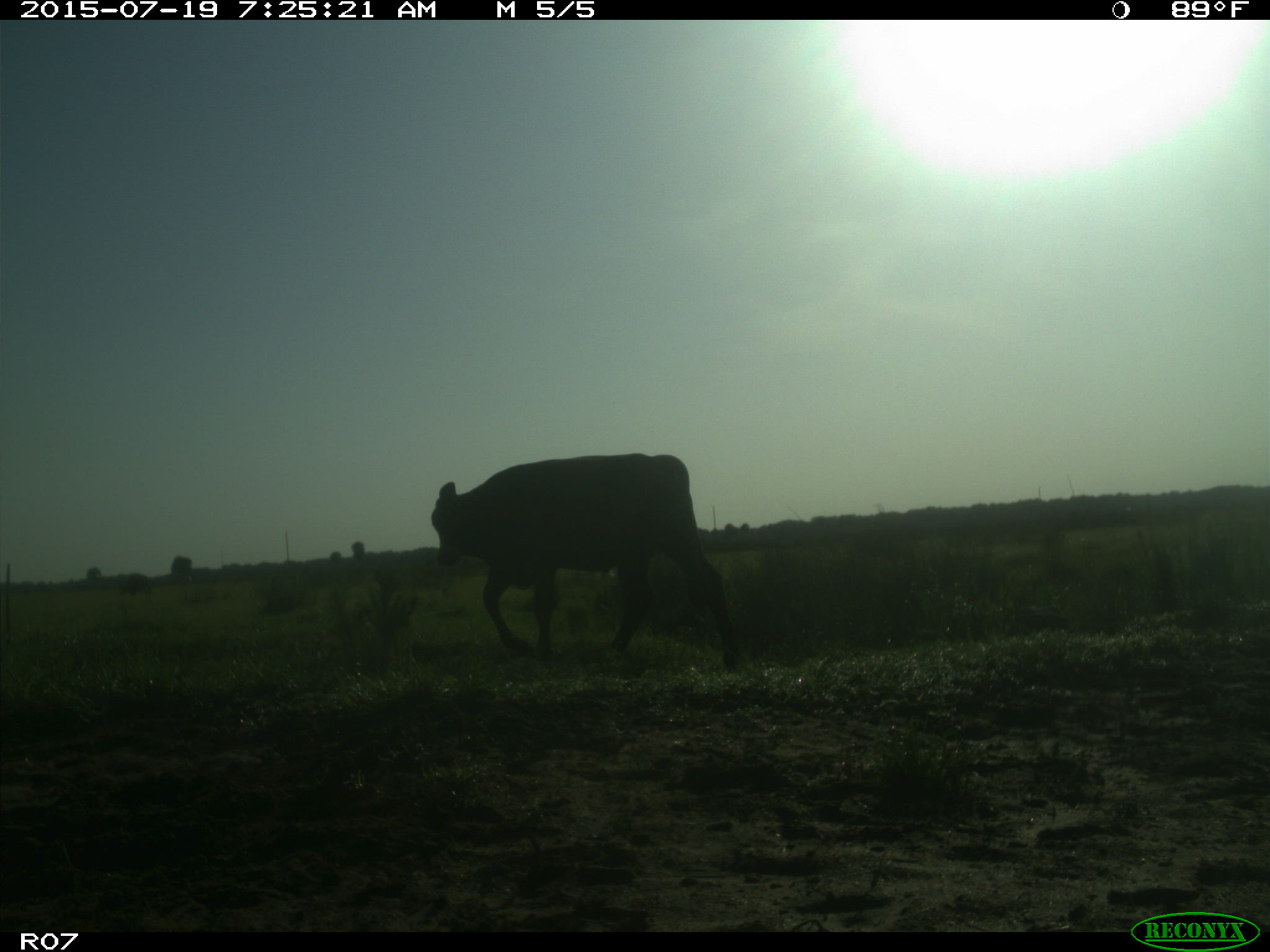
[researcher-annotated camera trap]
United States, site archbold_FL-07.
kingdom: Animalia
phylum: Chordata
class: Mammalia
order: Artiodactyla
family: Bovidae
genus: Bos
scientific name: Bos taurus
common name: domestic cow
Bos taurus (domestic cow).